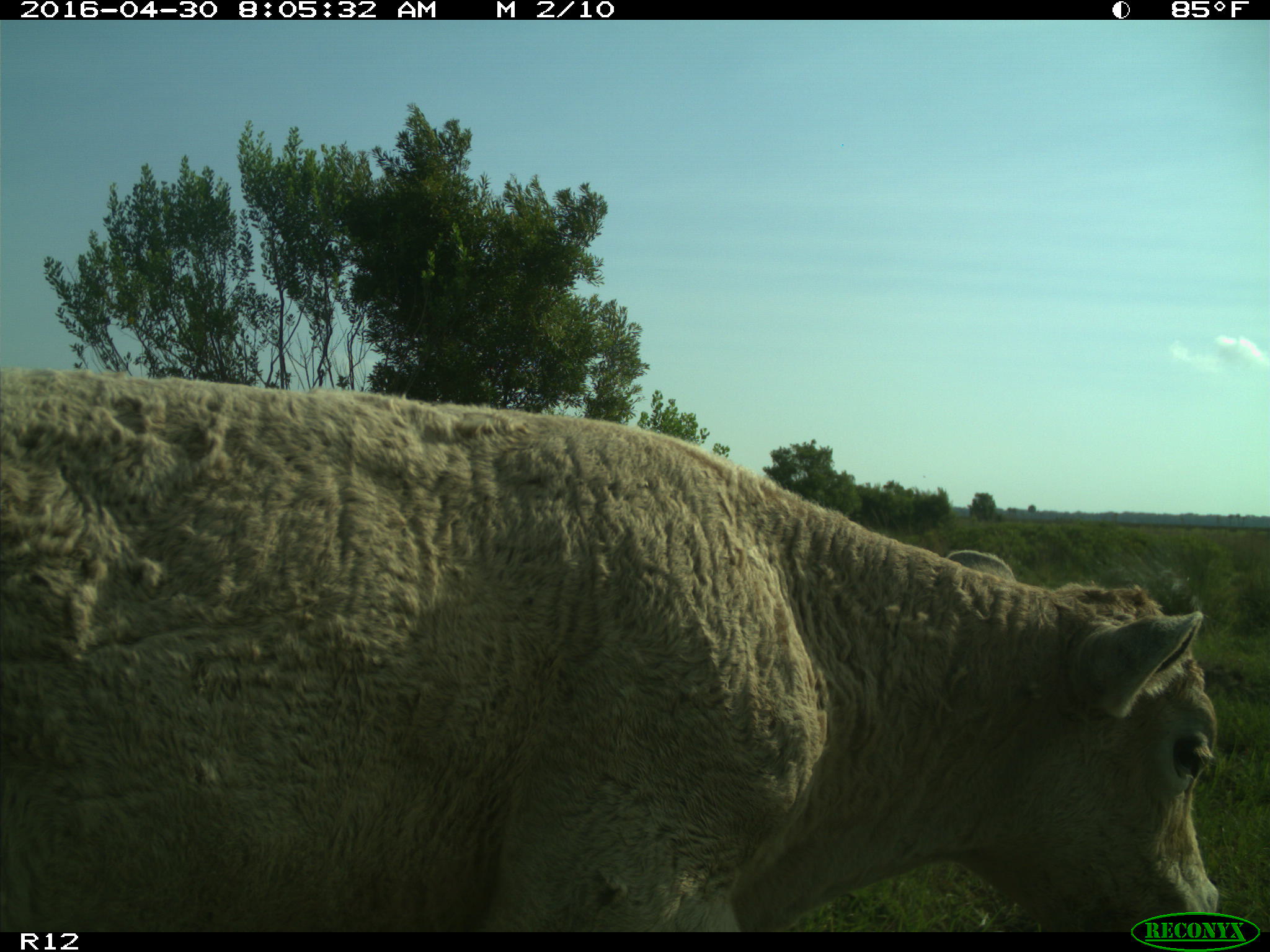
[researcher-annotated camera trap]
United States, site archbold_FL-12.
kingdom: Animalia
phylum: Chordata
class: Mammalia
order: Artiodactyla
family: Bovidae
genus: Bos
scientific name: Bos taurus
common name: domestic cow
Bos taurus (domestic cow).